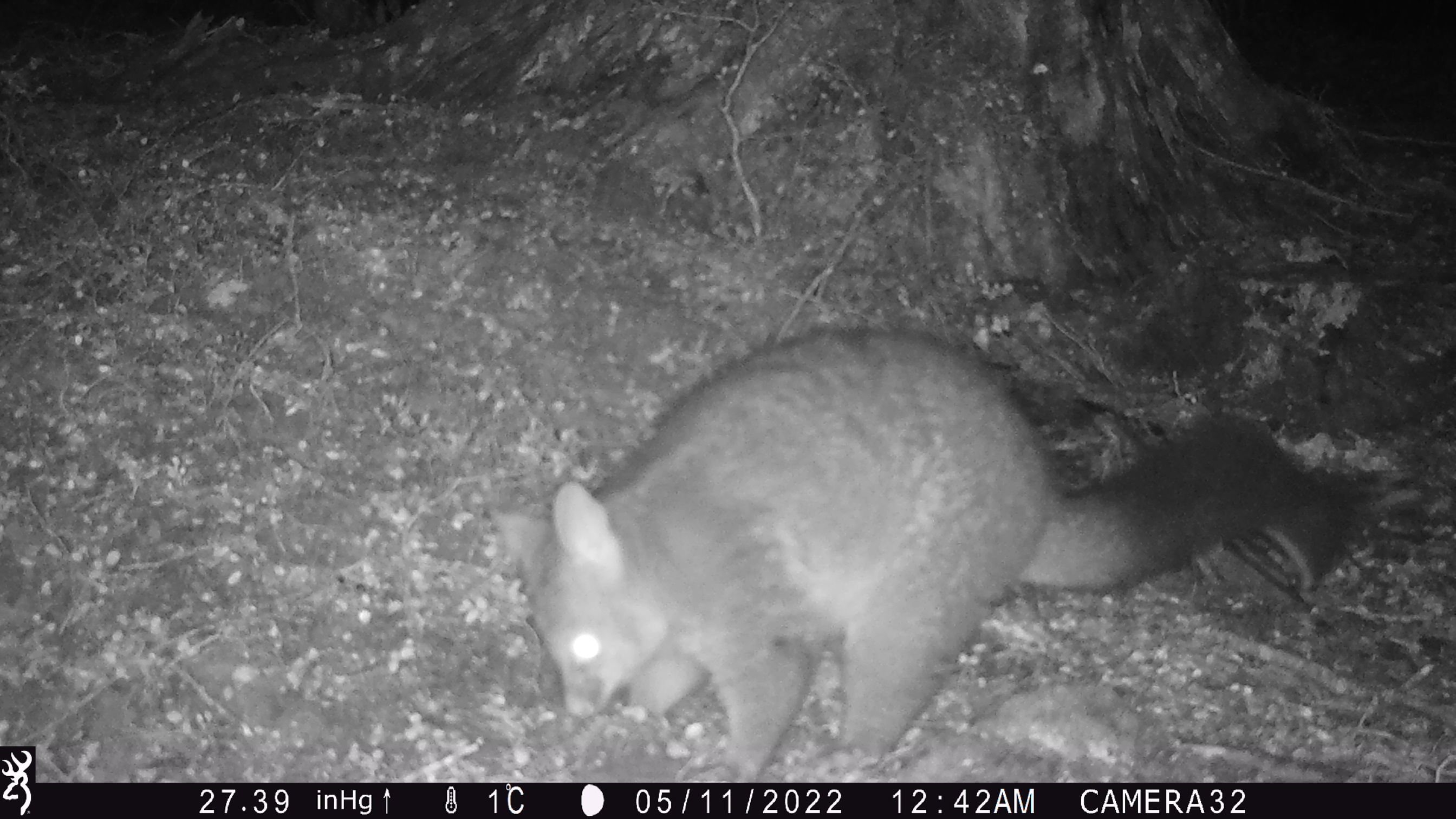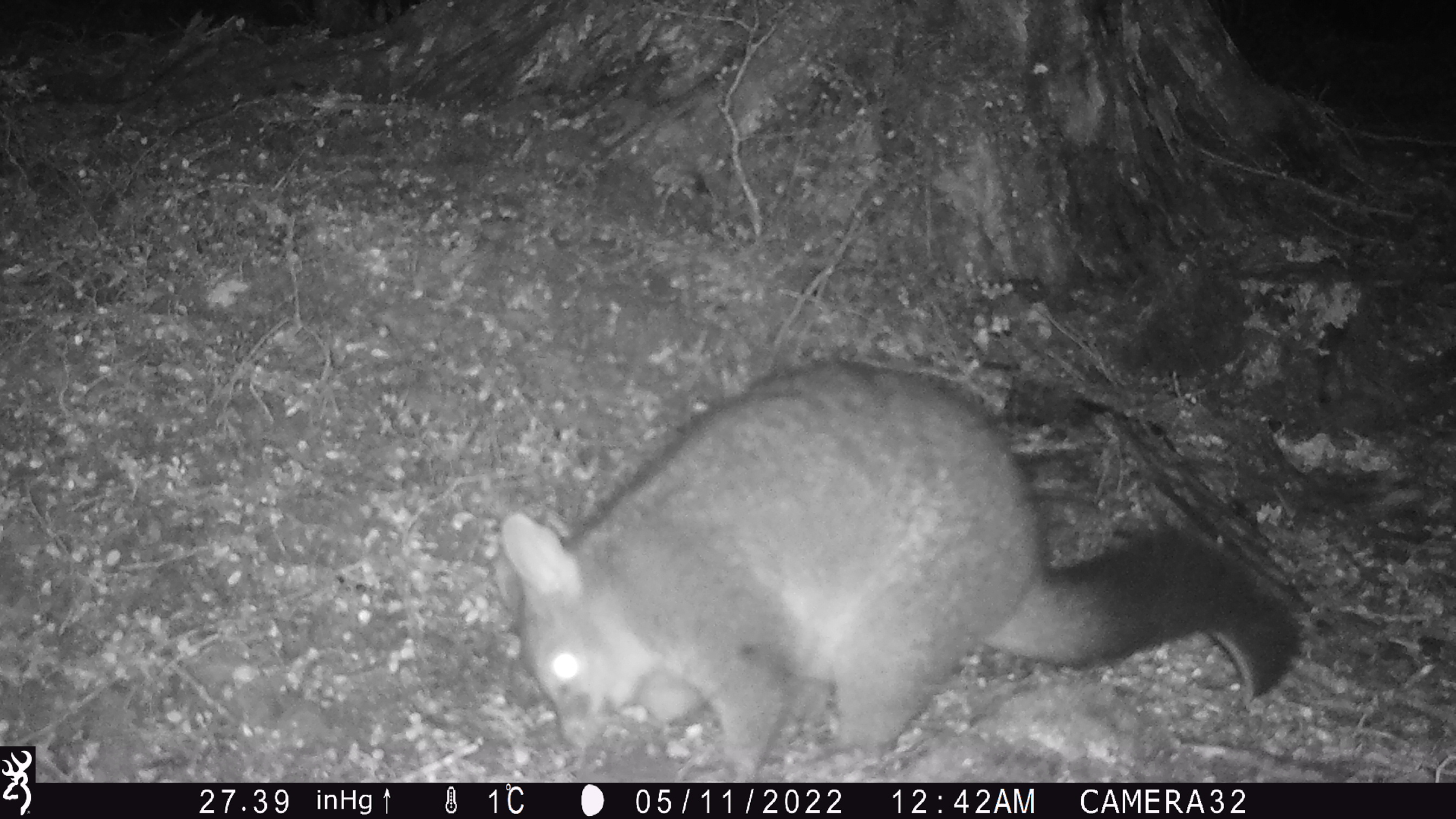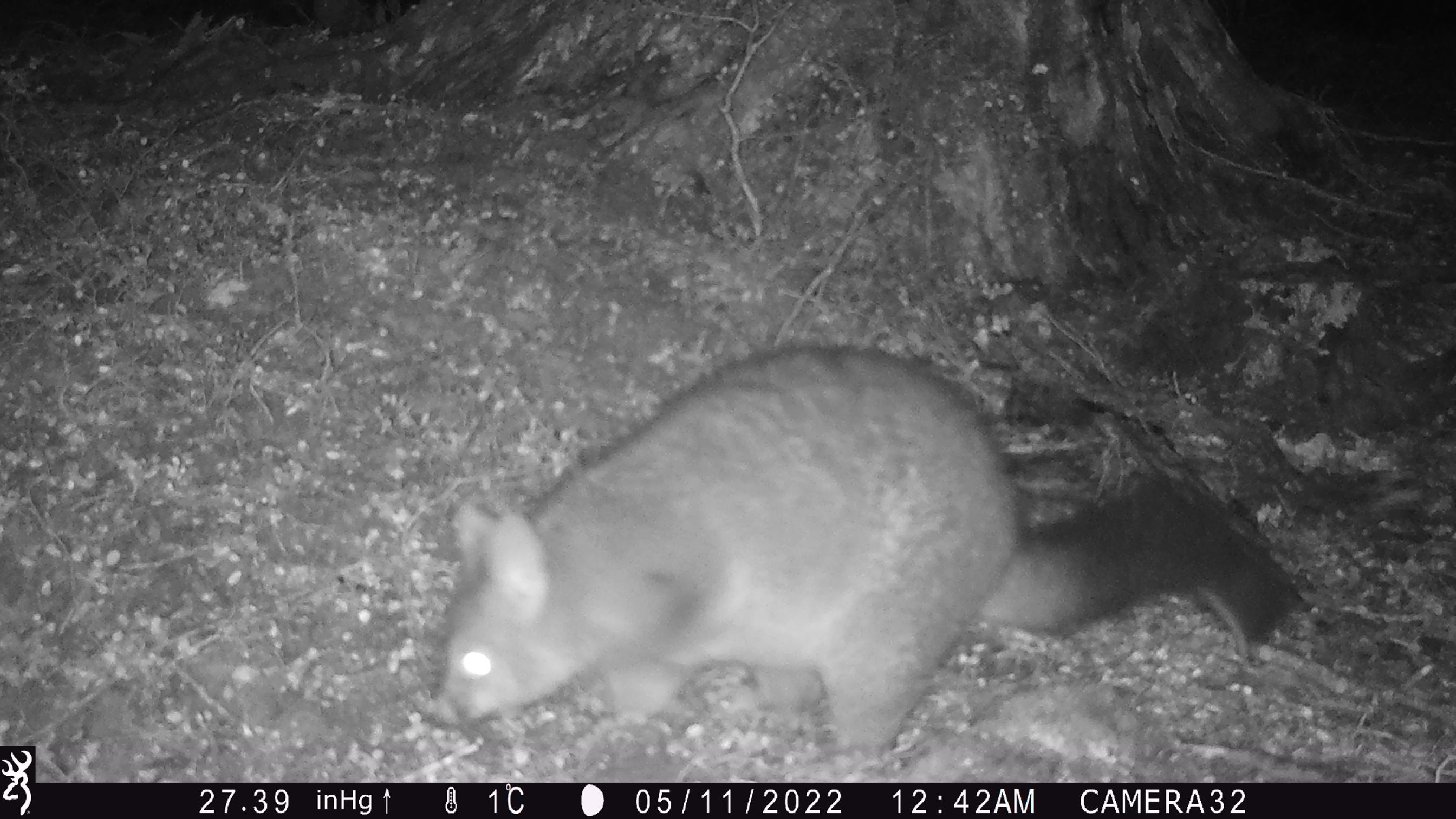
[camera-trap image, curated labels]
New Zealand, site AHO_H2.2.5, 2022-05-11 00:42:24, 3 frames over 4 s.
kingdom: Animalia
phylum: Chordata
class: Mammalia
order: Diprotodontia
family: Phalangeridae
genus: Trichosurus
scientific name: Trichosurus vulpecula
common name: common brushtail possum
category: possum